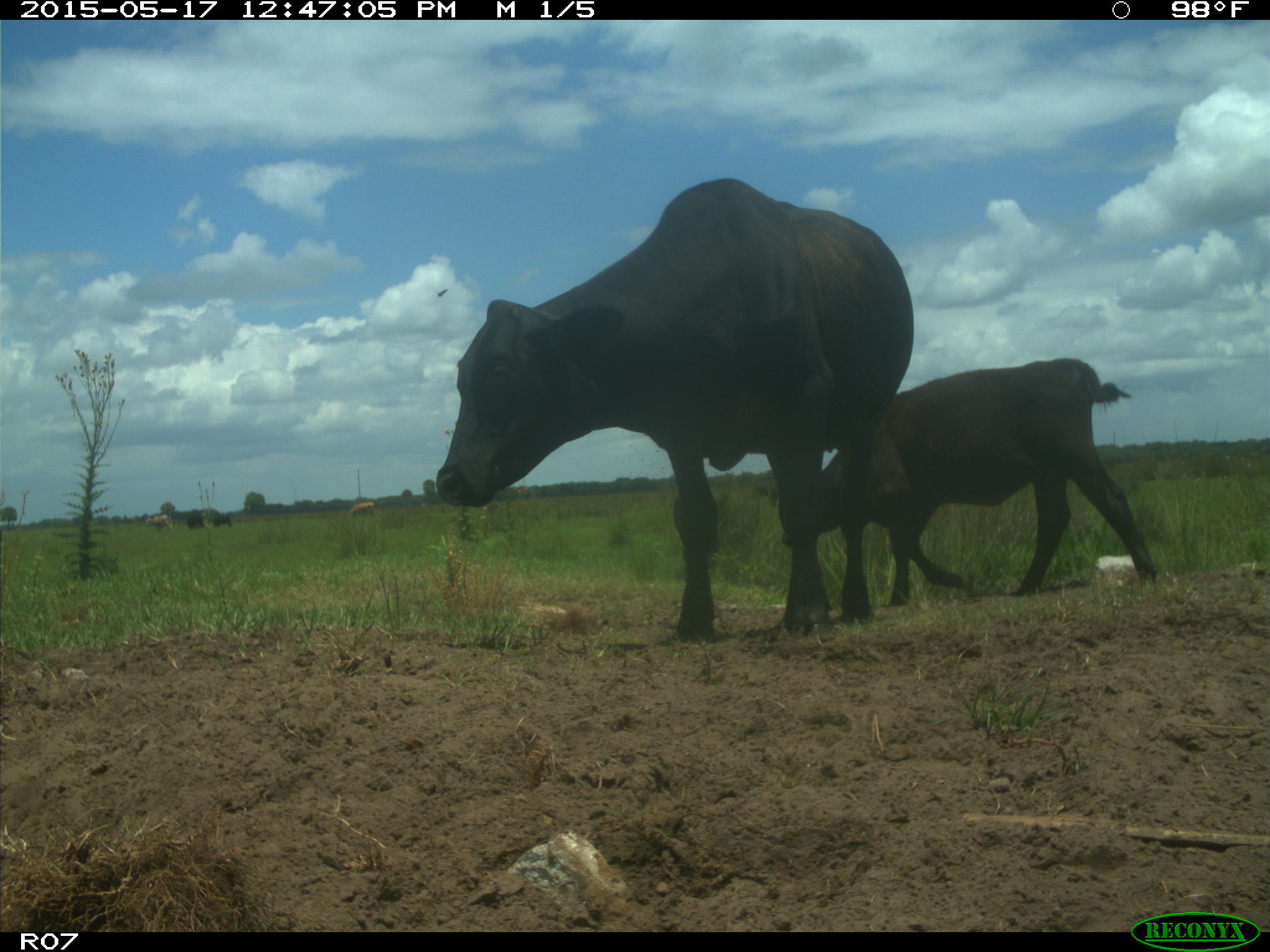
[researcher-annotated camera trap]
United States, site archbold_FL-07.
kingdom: Animalia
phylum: Chordata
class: Mammalia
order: Artiodactyla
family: Bovidae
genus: Bos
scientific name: Bos taurus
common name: domestic cow